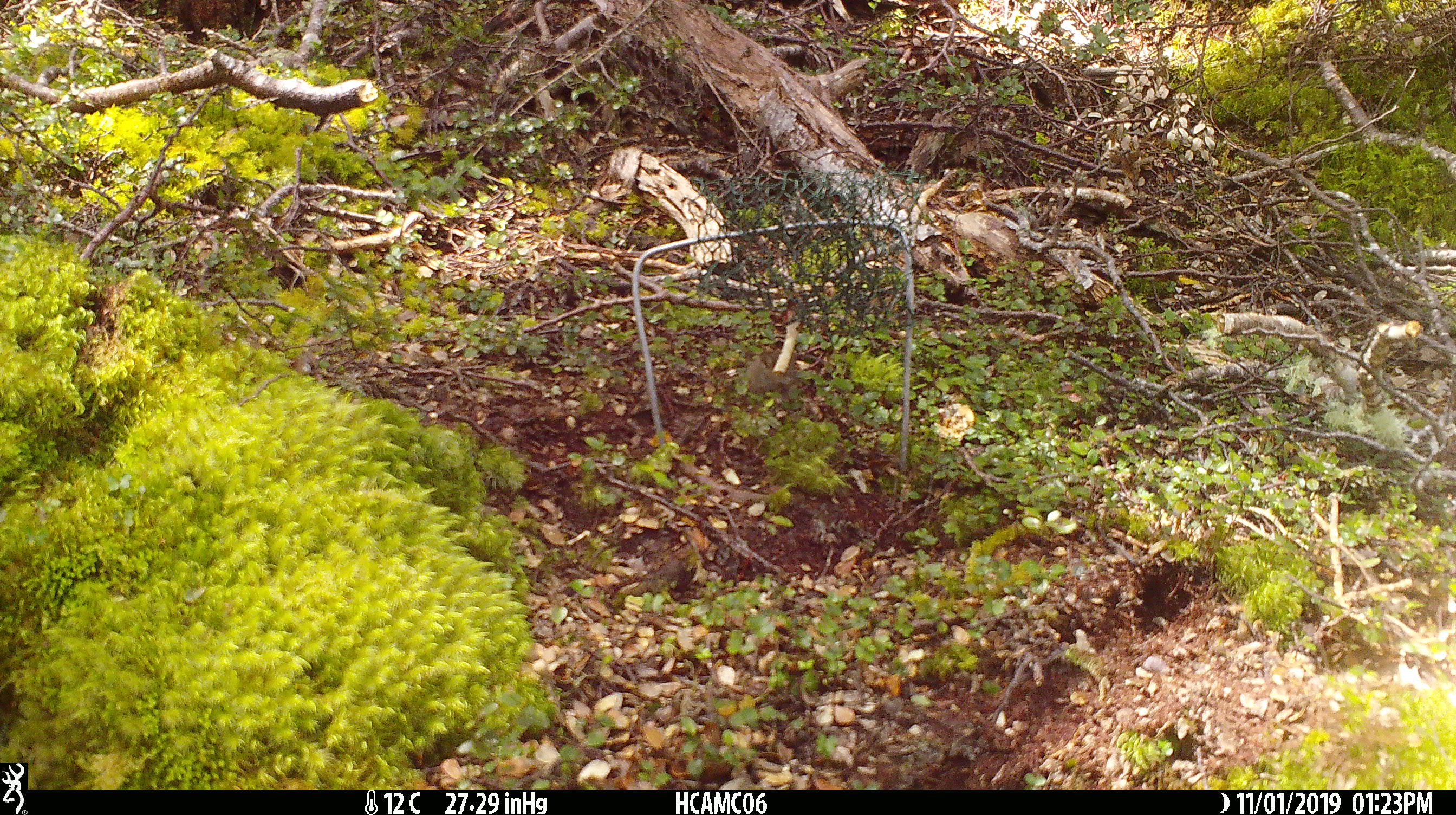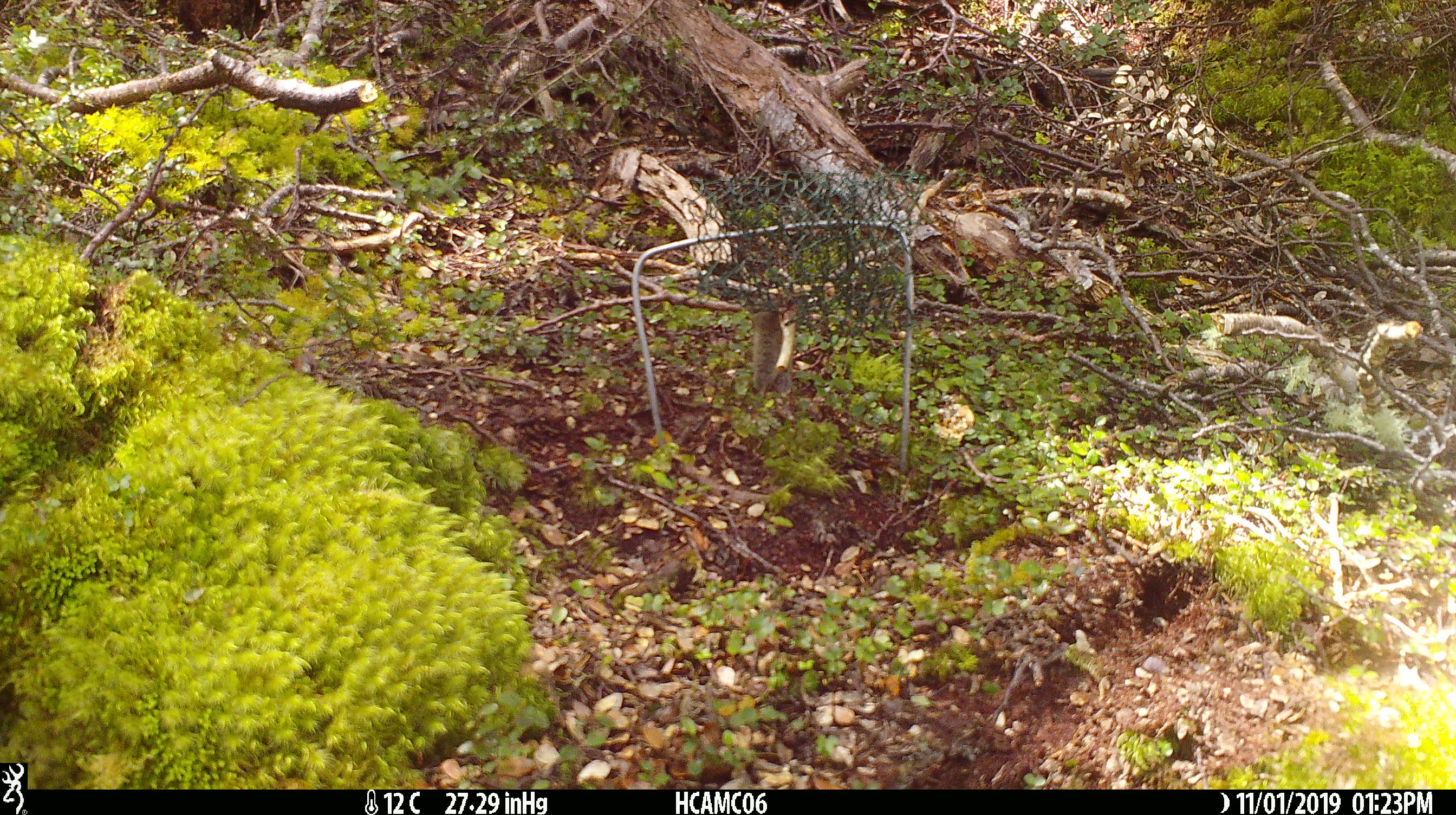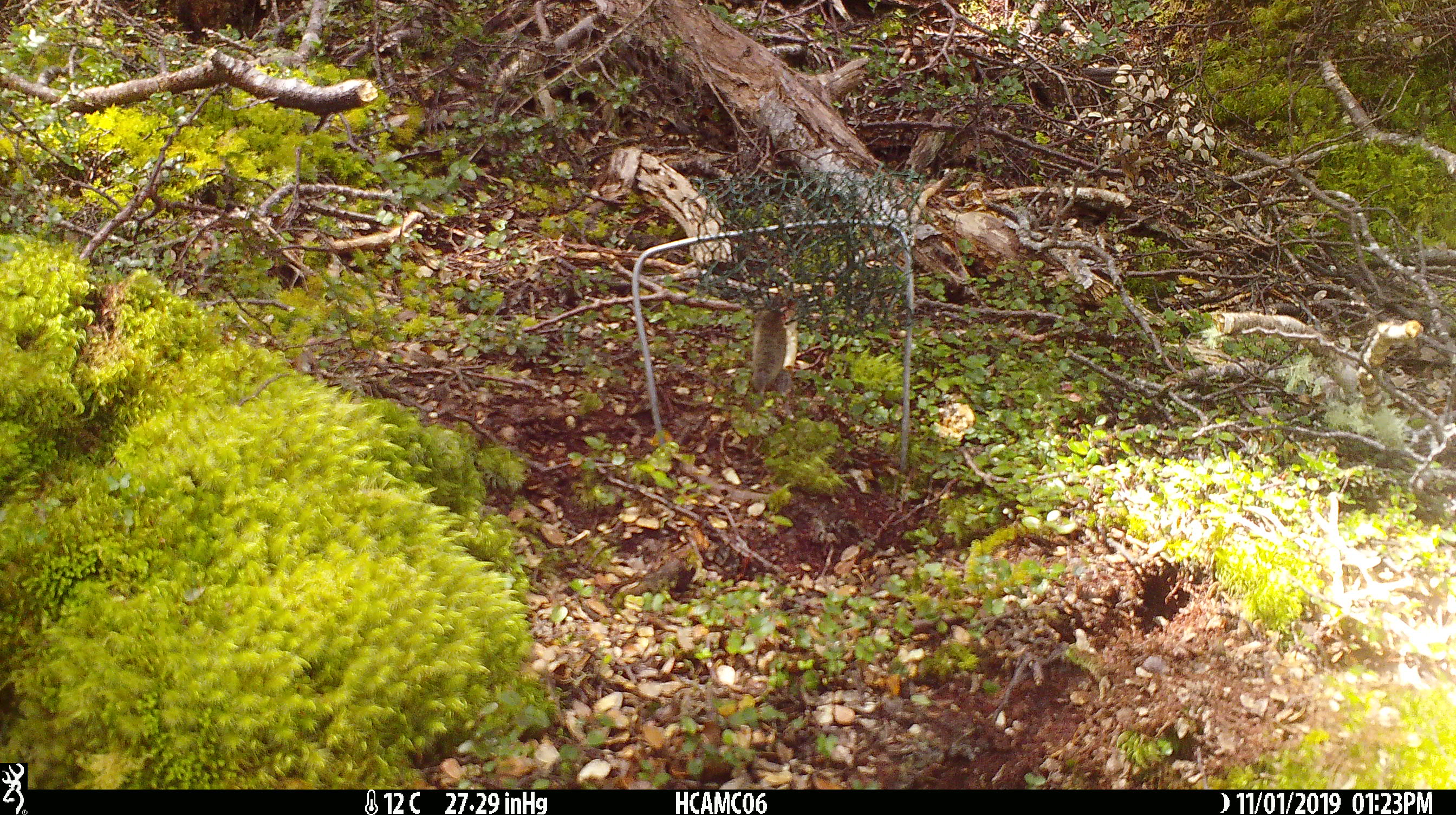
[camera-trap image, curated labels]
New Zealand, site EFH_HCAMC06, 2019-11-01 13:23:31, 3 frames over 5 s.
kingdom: Animalia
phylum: Chordata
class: Mammalia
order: Rodentia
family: Muridae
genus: Mus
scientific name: Mus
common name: mouse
Mouse (Mus).